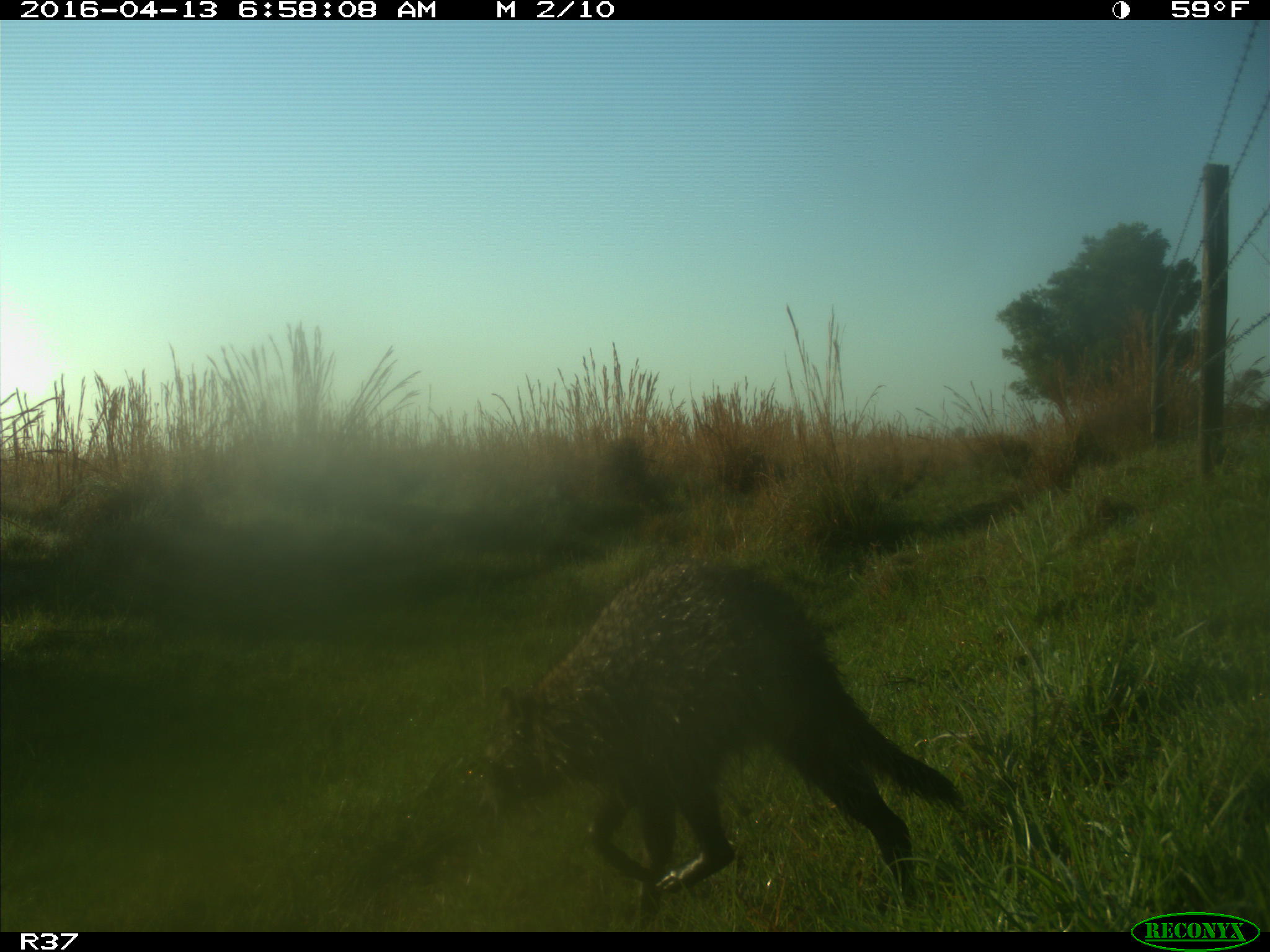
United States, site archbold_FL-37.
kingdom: Animalia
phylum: Chordata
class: Mammalia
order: Carnivora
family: Procyonidae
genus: Procyon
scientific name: Procyon lotor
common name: common raccoon